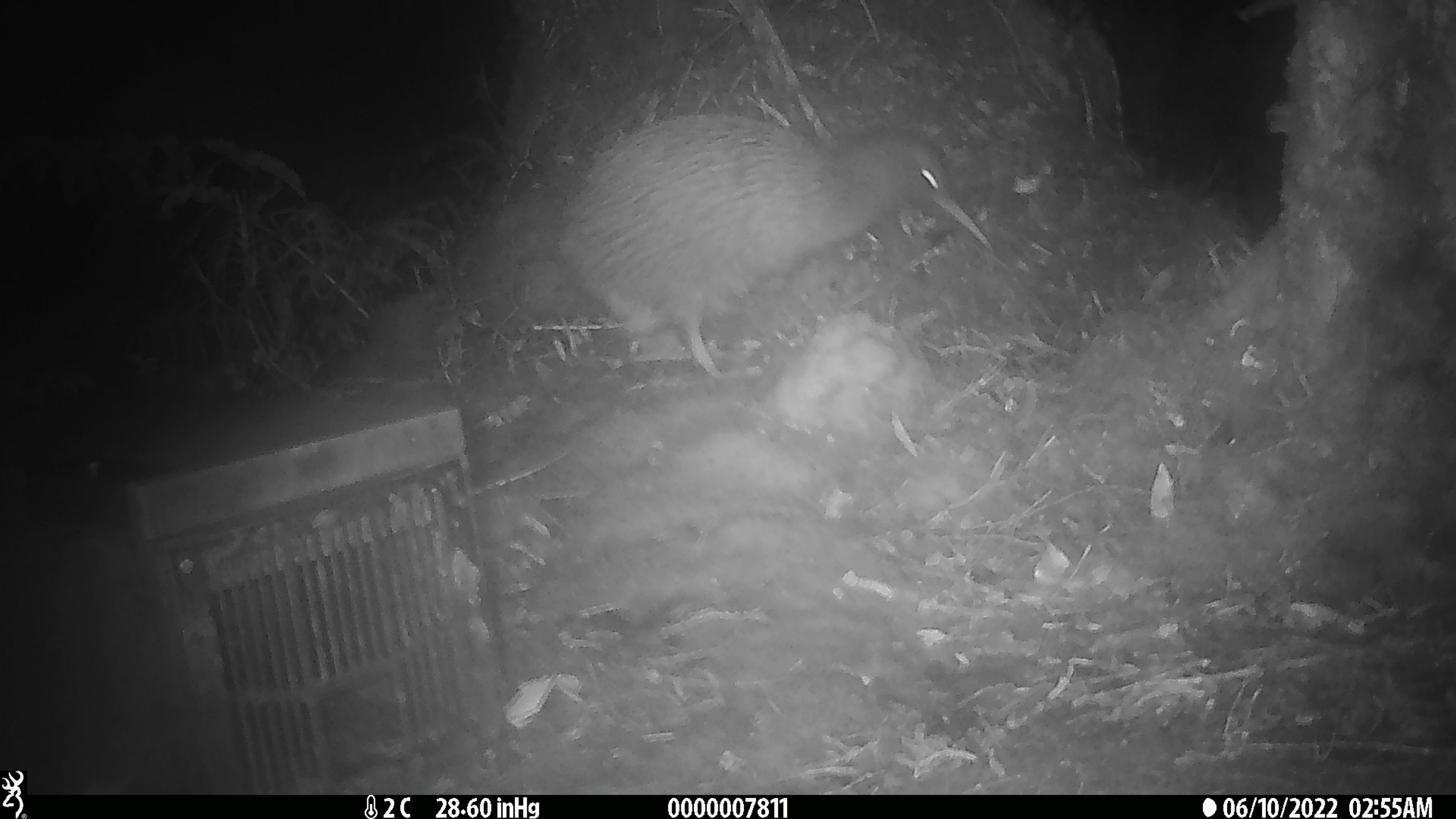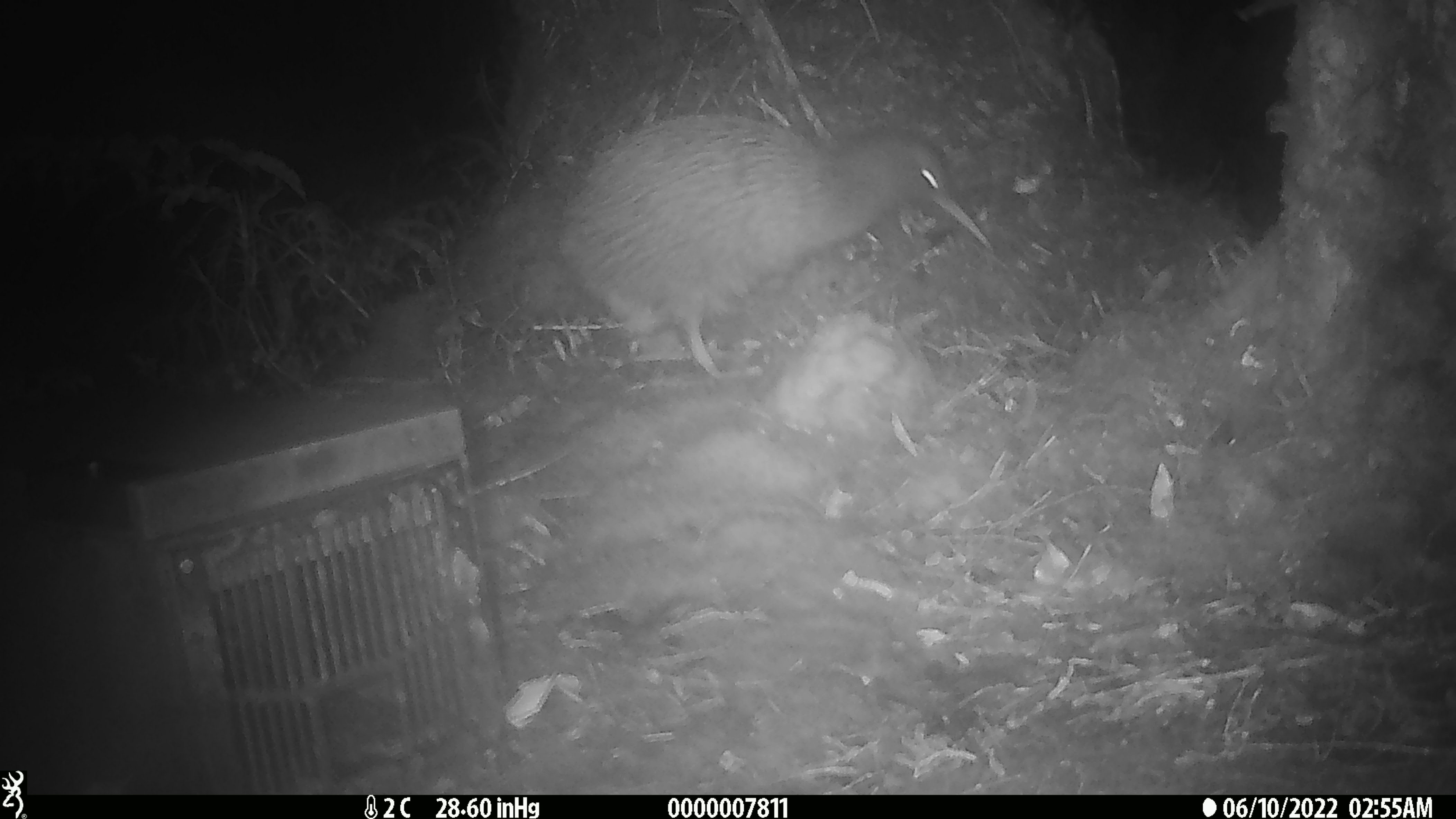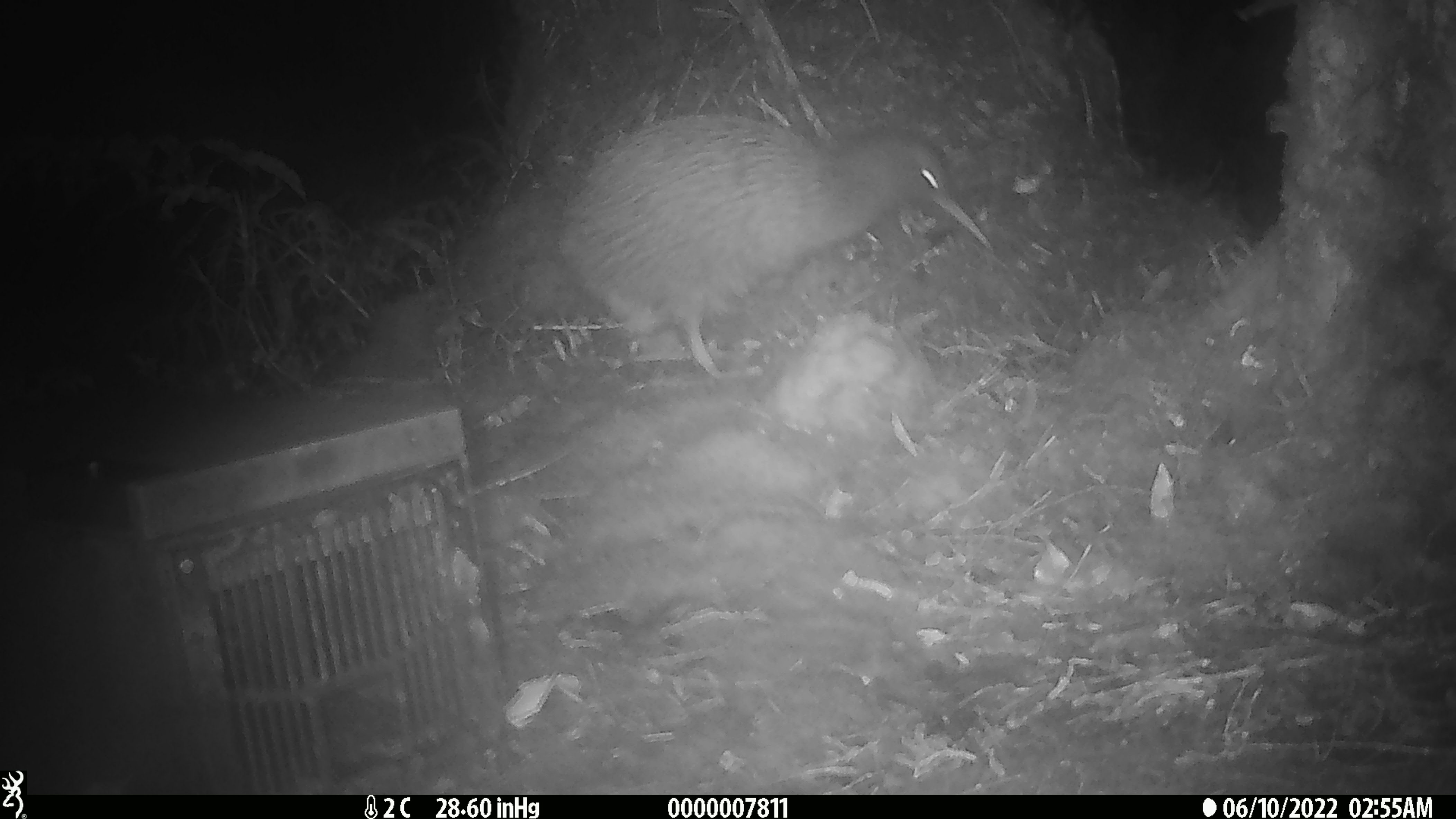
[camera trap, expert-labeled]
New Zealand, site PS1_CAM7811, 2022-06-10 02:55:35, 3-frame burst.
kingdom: Animalia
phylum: Chordata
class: Aves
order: Apterygiformes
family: Apterygidae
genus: Apteryx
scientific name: Apteryx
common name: kiwi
Kiwi (Apteryx).